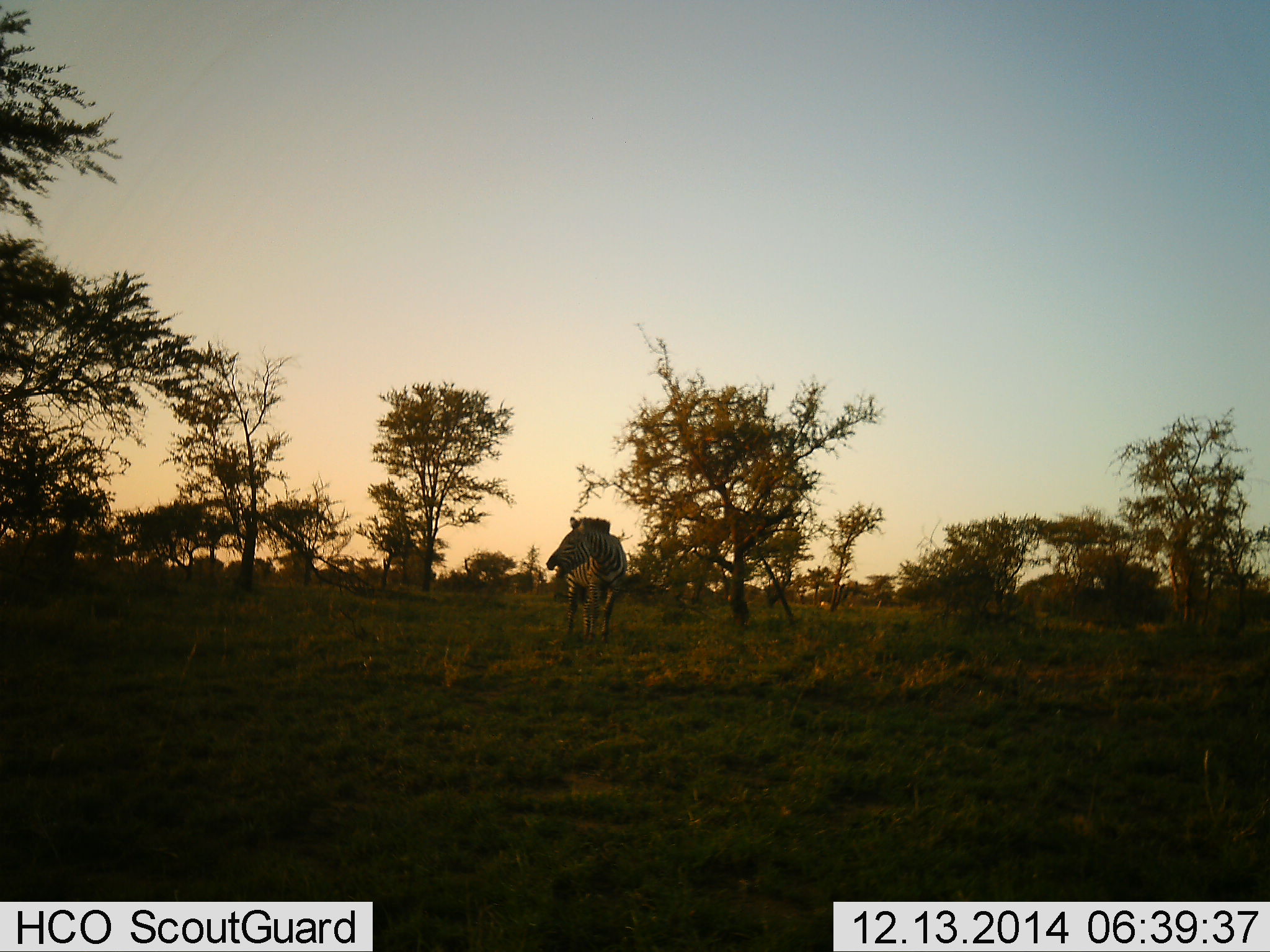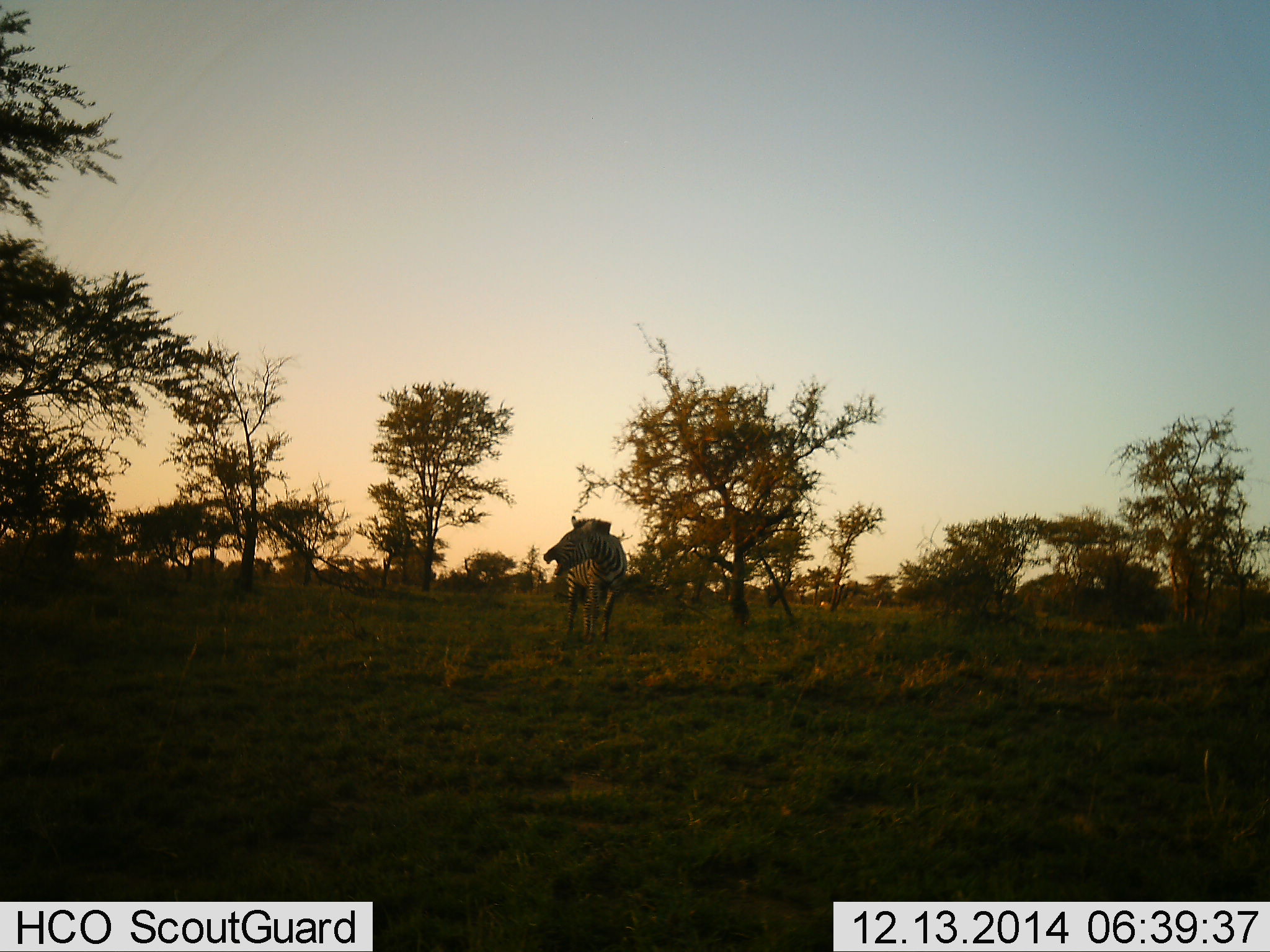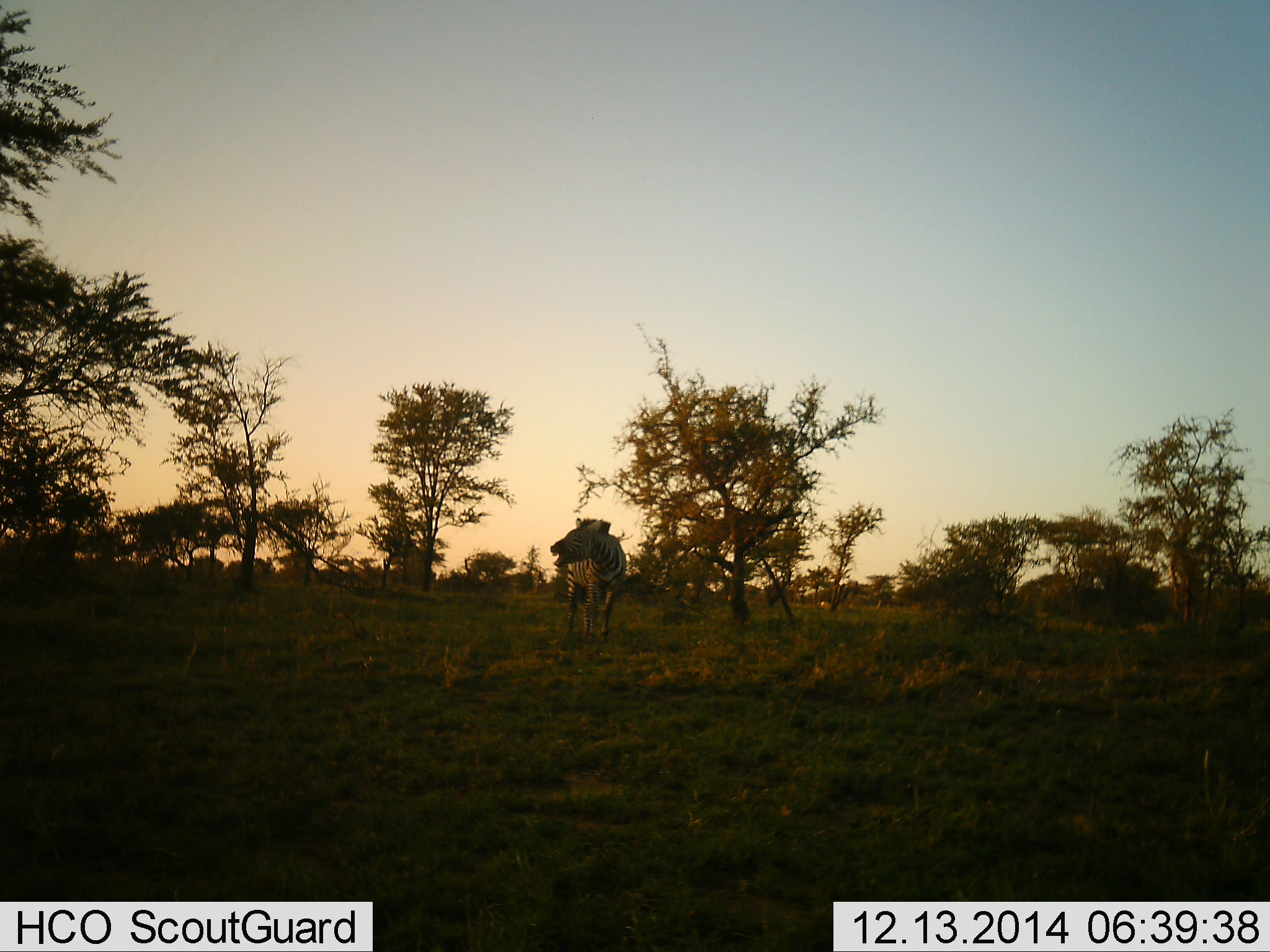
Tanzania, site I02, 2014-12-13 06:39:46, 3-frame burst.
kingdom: Animalia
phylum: Chordata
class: Mammalia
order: Perissodactyla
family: Equidae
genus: Equus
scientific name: Equus quagga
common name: plains zebra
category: zebra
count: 1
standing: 90%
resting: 0%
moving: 0%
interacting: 20%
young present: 0%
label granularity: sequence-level